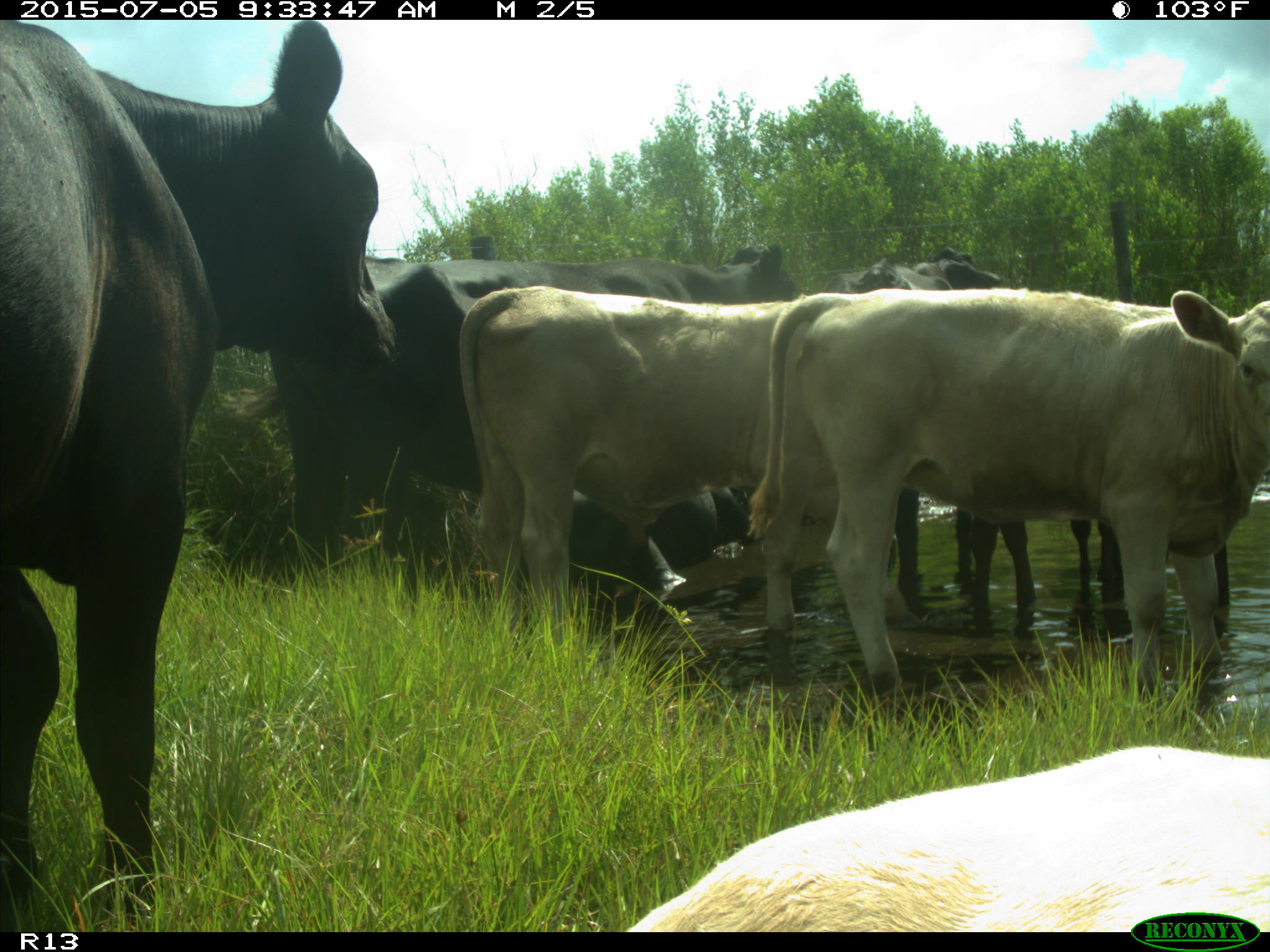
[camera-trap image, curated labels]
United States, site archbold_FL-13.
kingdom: Animalia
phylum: Chordata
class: Mammalia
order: Artiodactyla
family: Bovidae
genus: Bos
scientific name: Bos taurus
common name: domestic cow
Bos taurus (domestic cow).